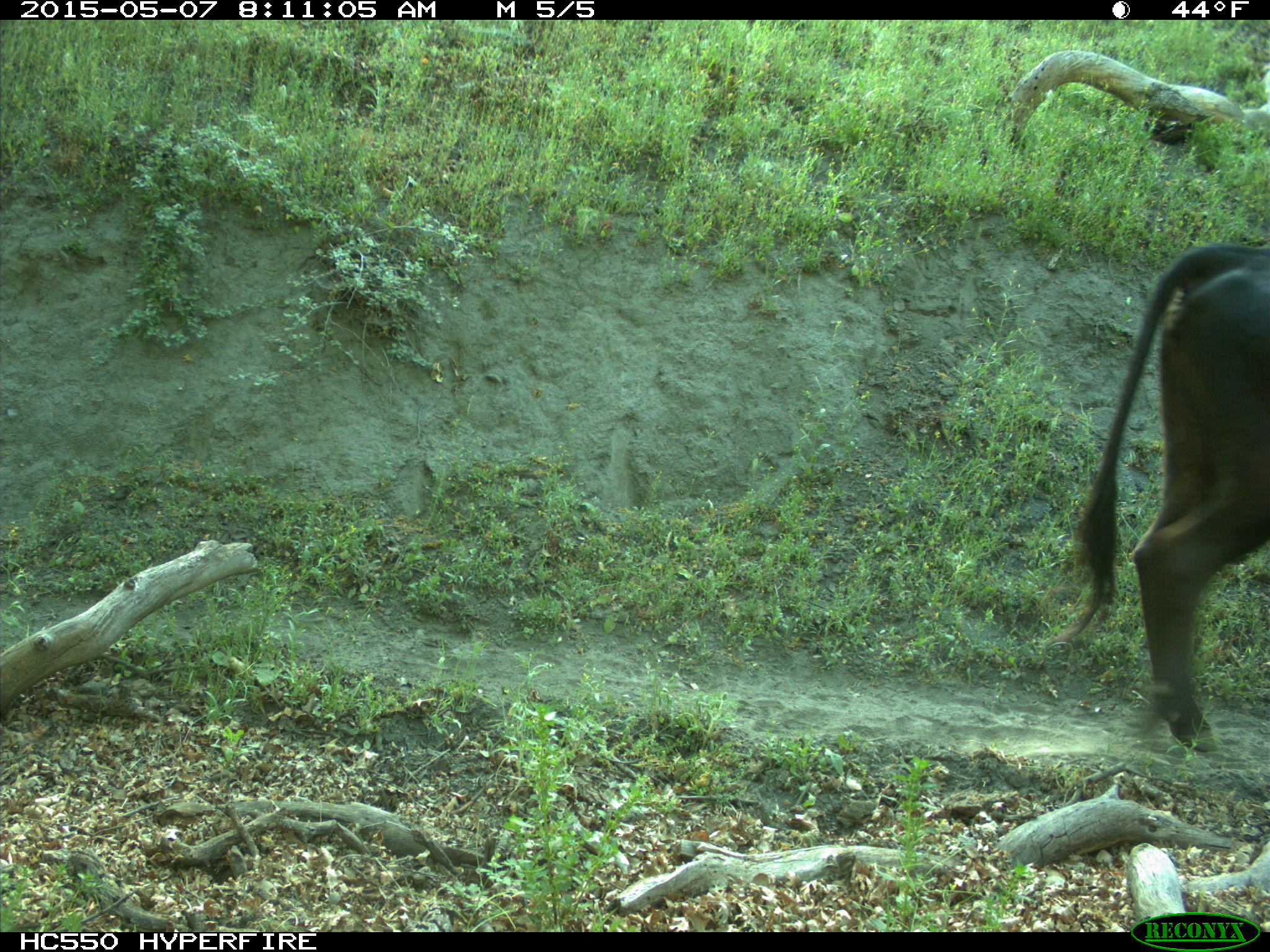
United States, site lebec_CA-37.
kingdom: Animalia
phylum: Chordata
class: Mammalia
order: Artiodactyla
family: Bovidae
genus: Bos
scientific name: Bos taurus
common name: domestic cow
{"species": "Bos taurus (domestic cow)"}